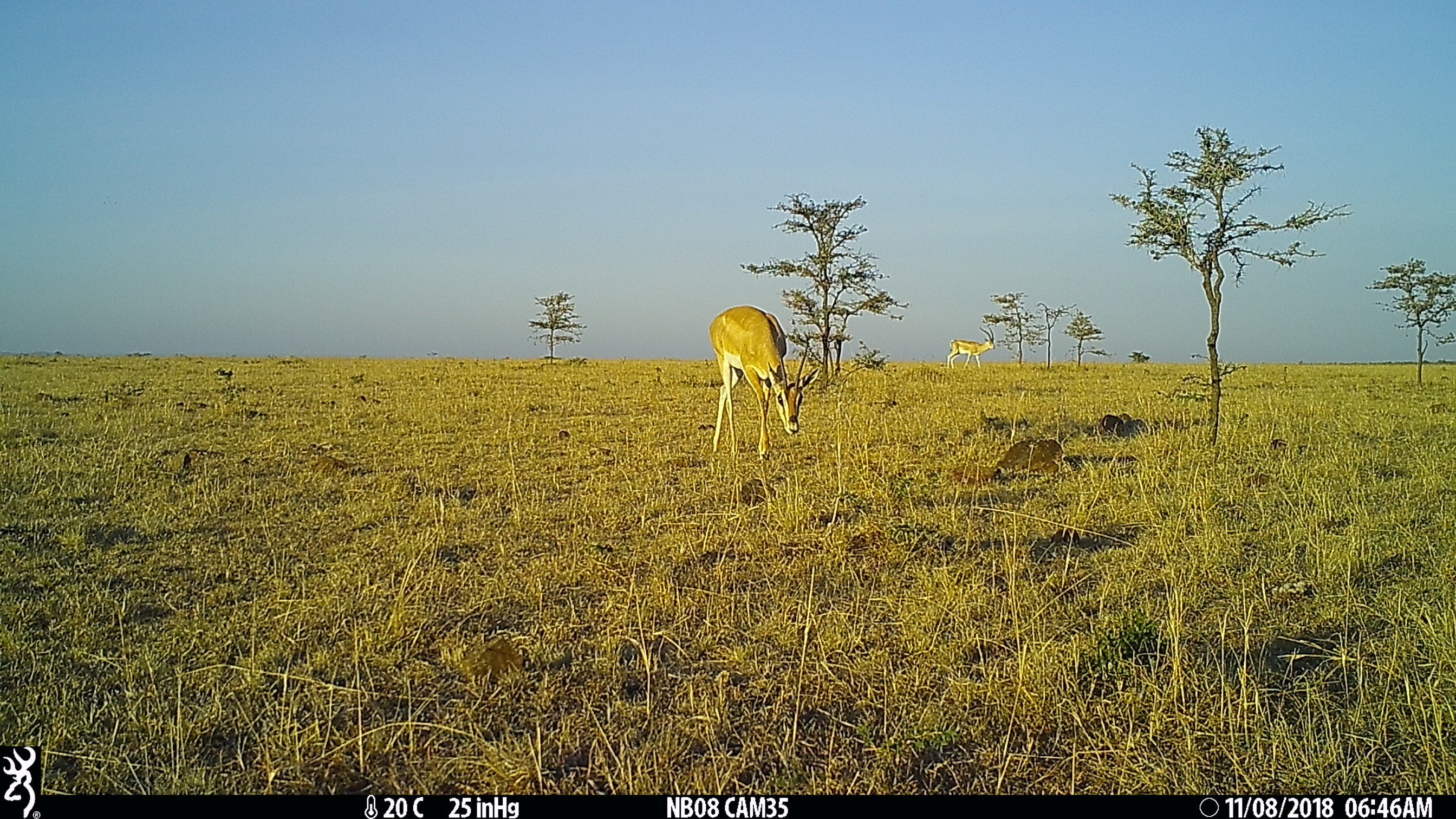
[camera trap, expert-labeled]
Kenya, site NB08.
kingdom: Animalia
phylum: Chordata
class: Mammalia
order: Artiodactyla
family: Bovidae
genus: Nanger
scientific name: Nanger granti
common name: grant's gazelle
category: gazelle grants